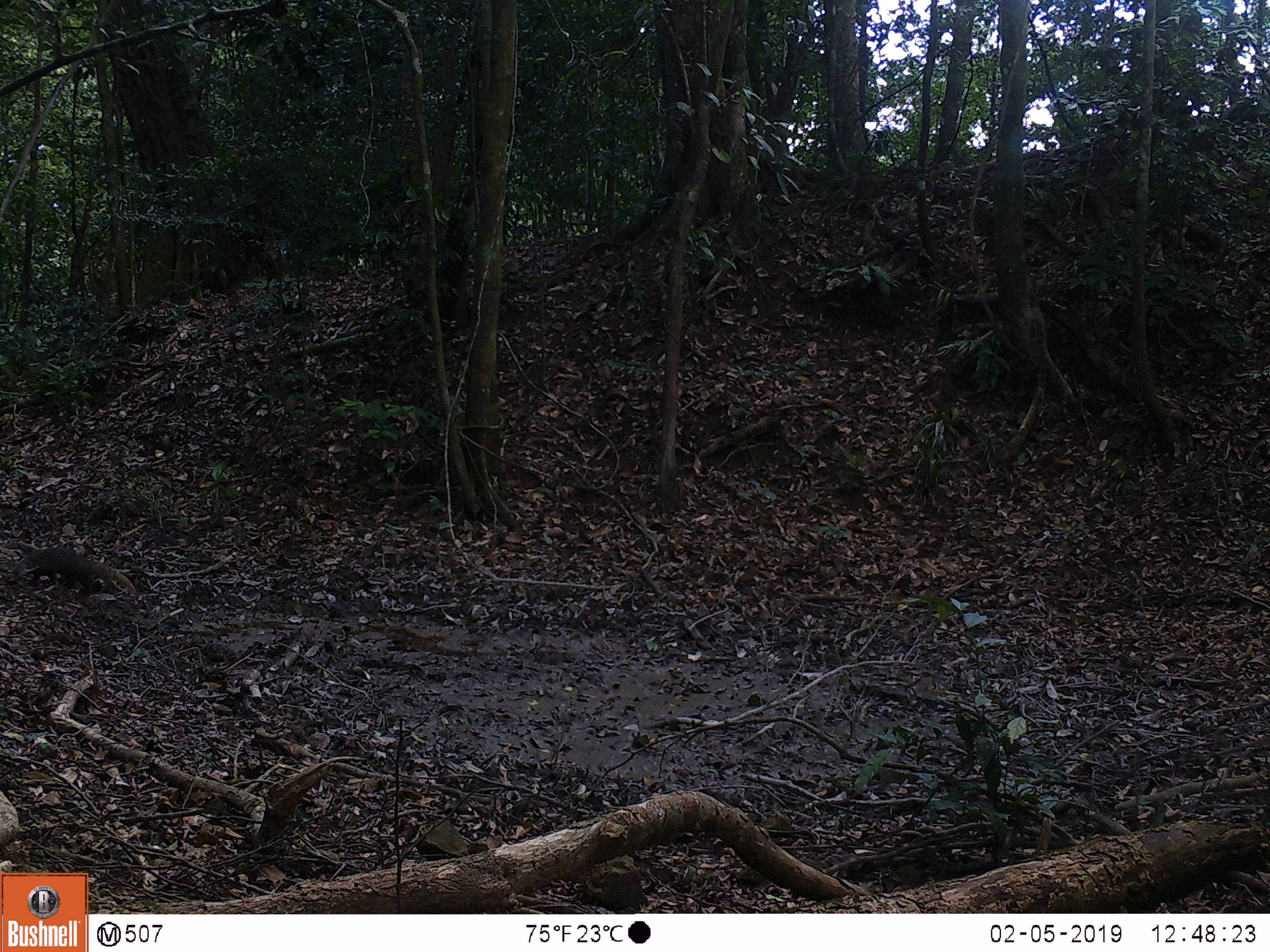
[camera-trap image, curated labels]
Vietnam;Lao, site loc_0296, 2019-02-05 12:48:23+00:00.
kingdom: Animalia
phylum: Chordata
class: Mammalia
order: Carnivora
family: Herpestidae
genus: Urva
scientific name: Urva urva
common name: crab-eating mongoose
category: crab eating mongoose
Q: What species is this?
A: Crab eating mongoose (crab-eating mongoose) (Urva urva).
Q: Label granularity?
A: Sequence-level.